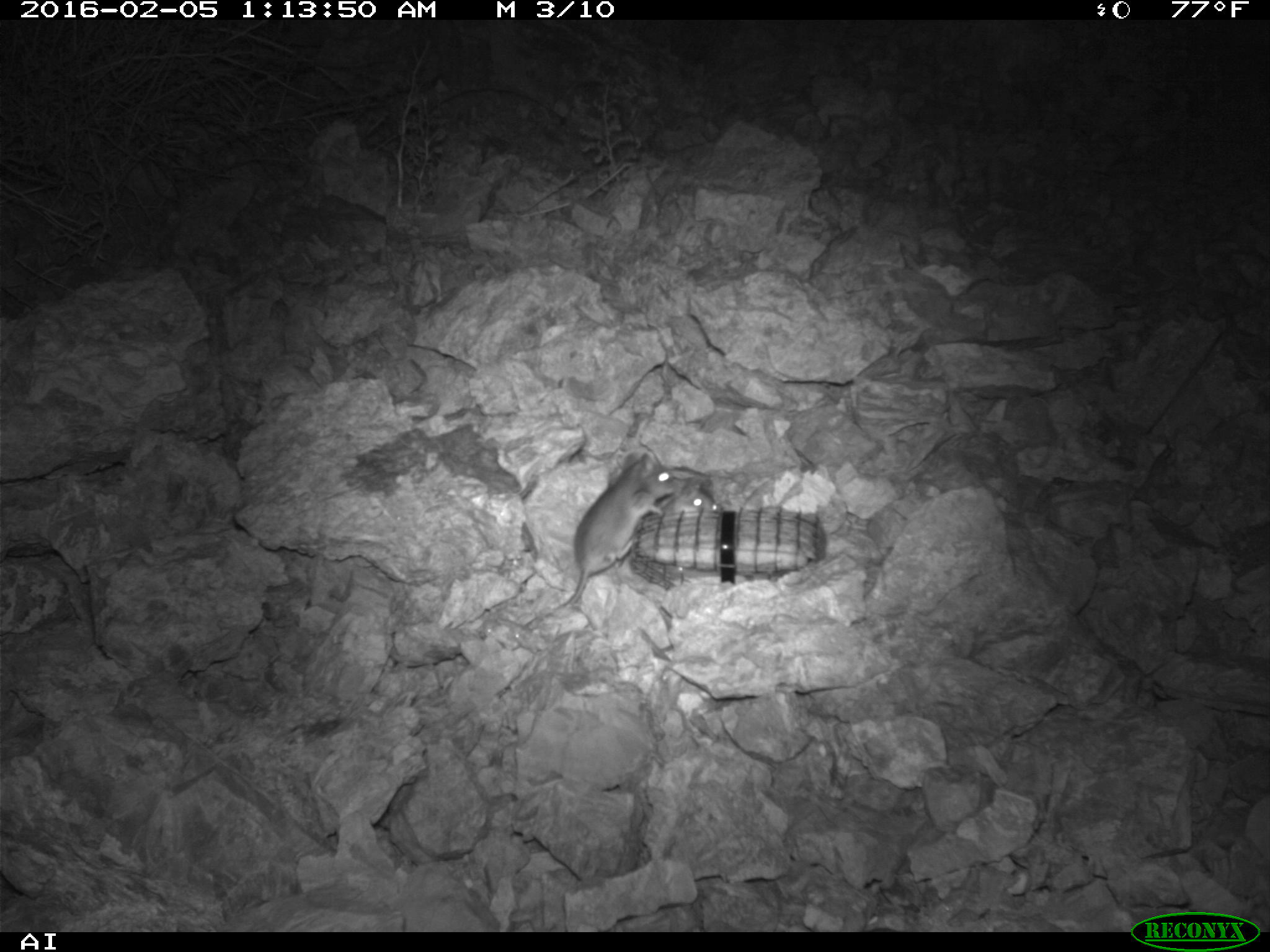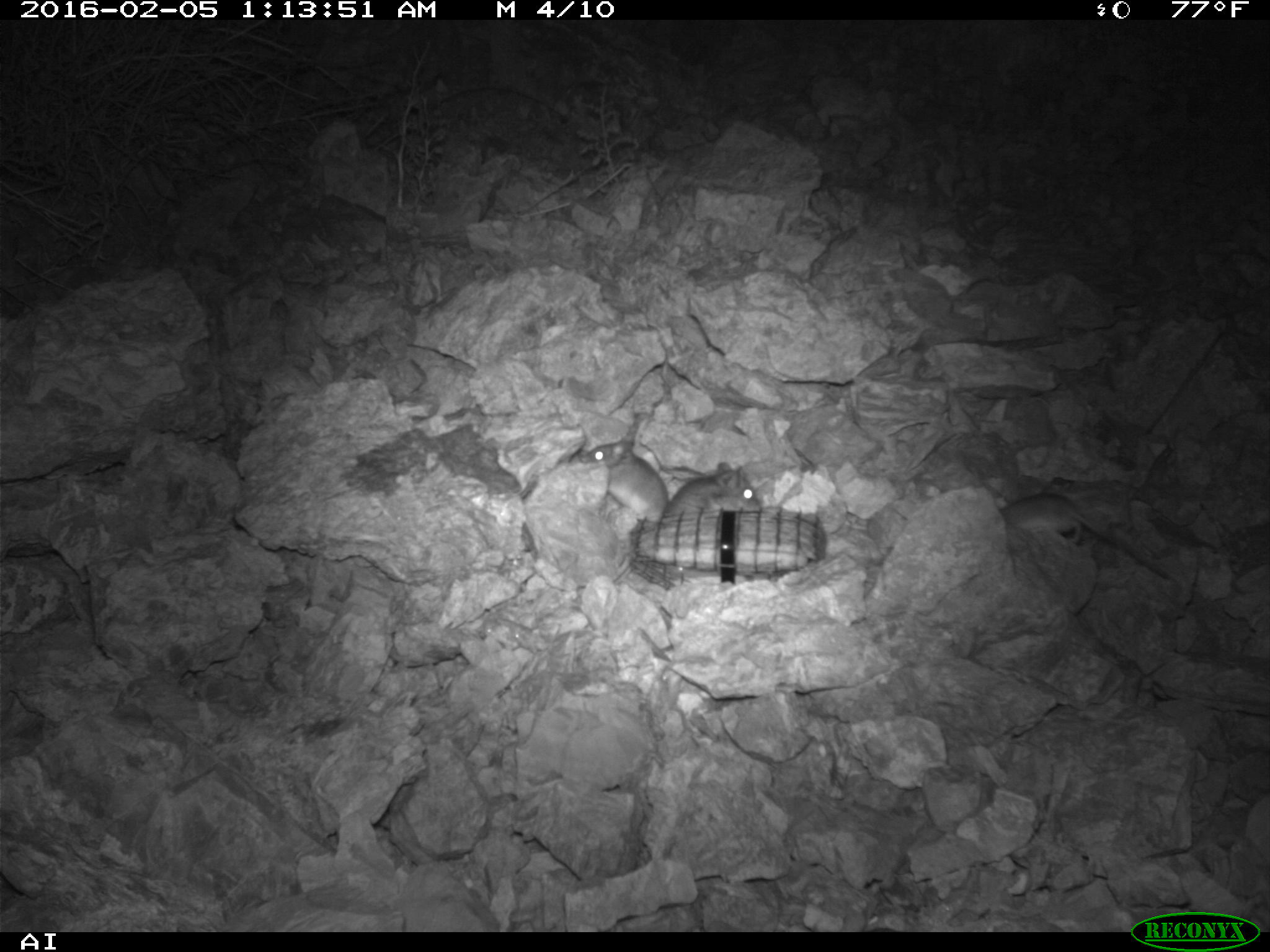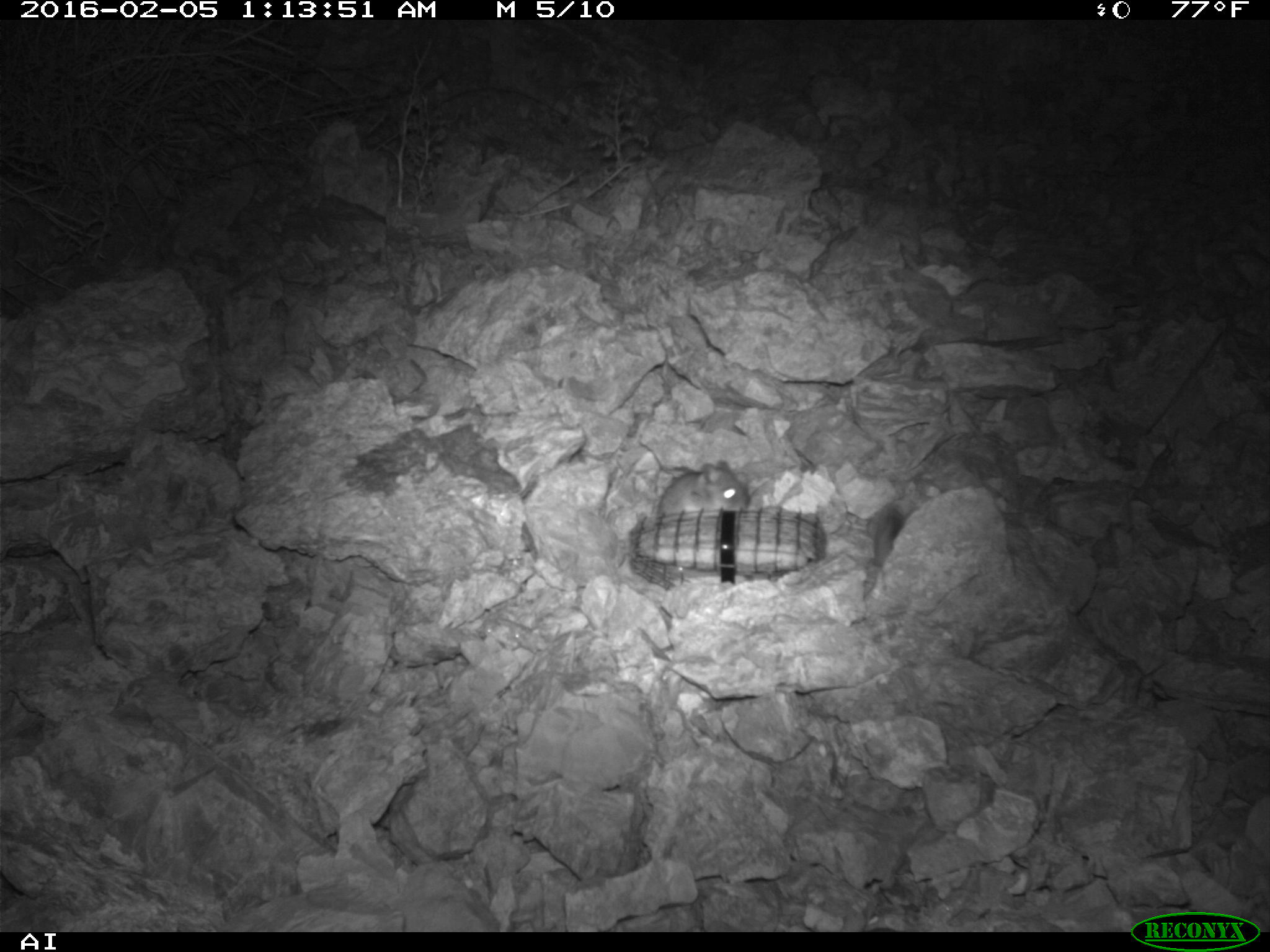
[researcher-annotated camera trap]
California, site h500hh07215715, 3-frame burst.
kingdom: Animalia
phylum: Chordata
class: Mammalia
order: Rodentia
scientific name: Rodentia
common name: rodent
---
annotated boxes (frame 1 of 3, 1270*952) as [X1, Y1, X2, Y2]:
rodent: [523, 452, 674, 627]; [641, 443, 722, 511]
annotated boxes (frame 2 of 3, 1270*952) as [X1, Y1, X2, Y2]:
rodent: [585, 441, 668, 523]; [998, 493, 1107, 543]; [664, 462, 759, 517]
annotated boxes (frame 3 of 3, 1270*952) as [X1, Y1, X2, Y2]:
rodent: [655, 461, 750, 518]; [862, 504, 905, 598]